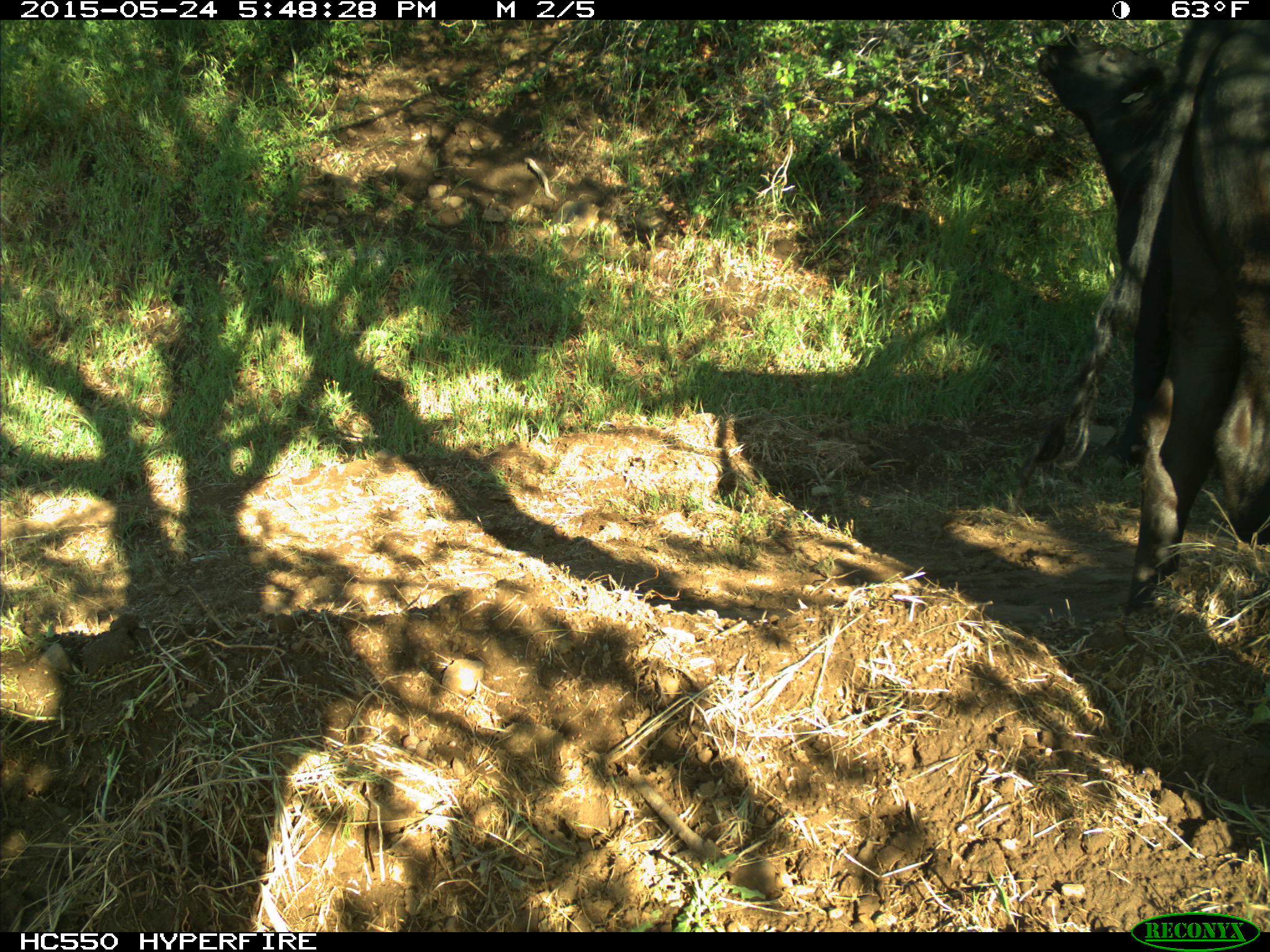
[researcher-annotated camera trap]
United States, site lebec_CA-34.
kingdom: Animalia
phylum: Chordata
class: Mammalia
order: Artiodactyla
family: Bovidae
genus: Bos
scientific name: Bos taurus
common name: domestic cow